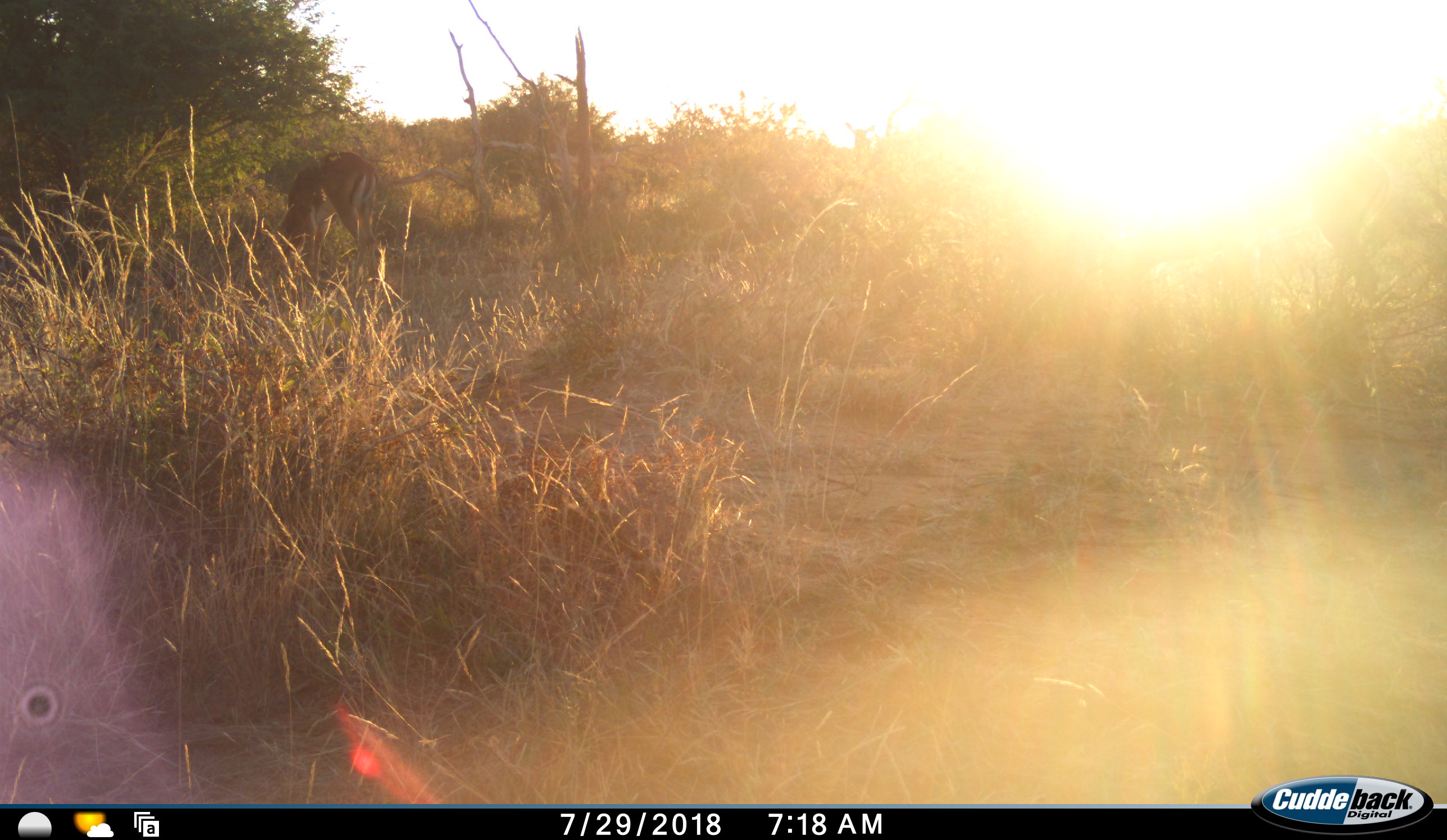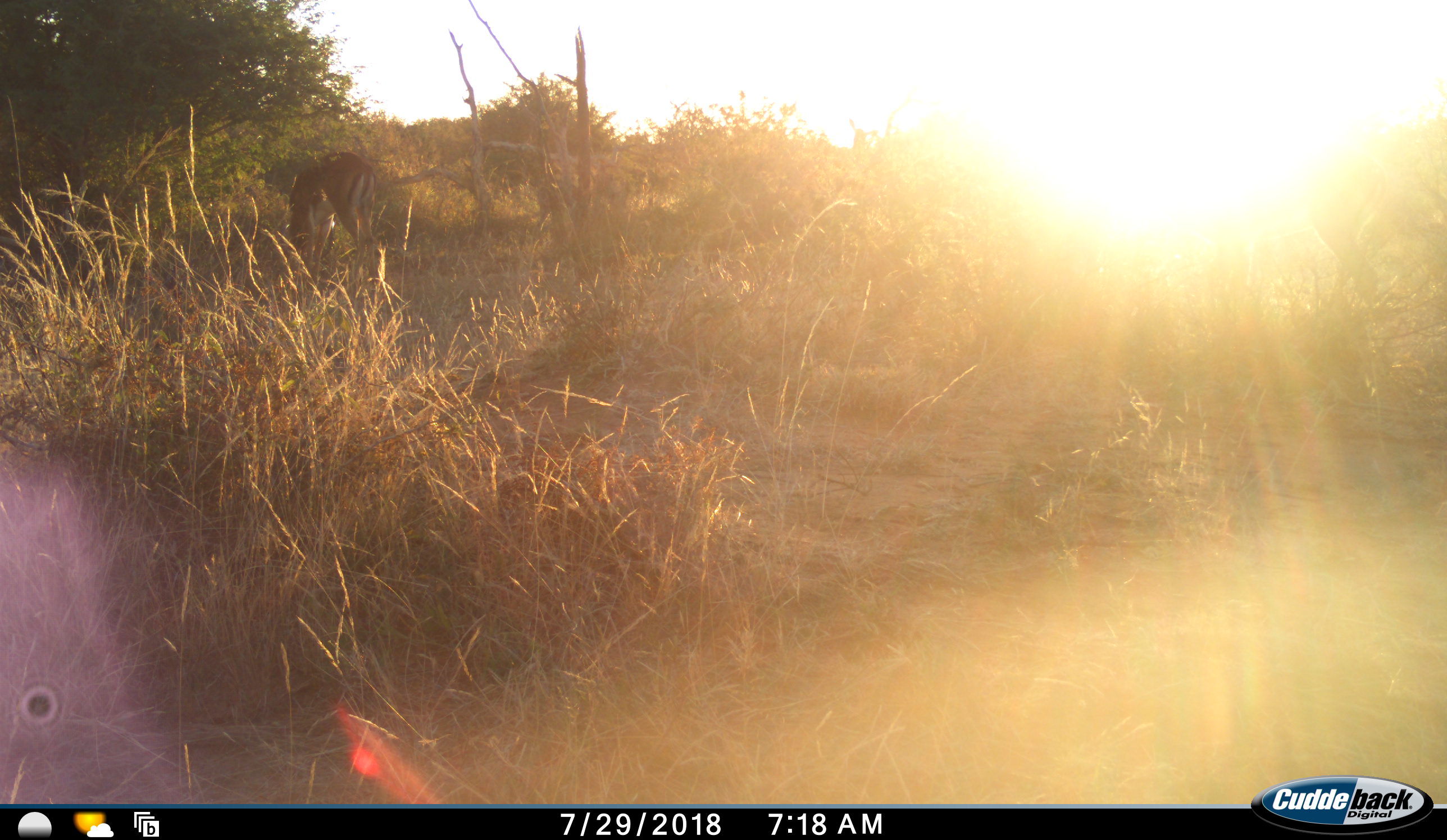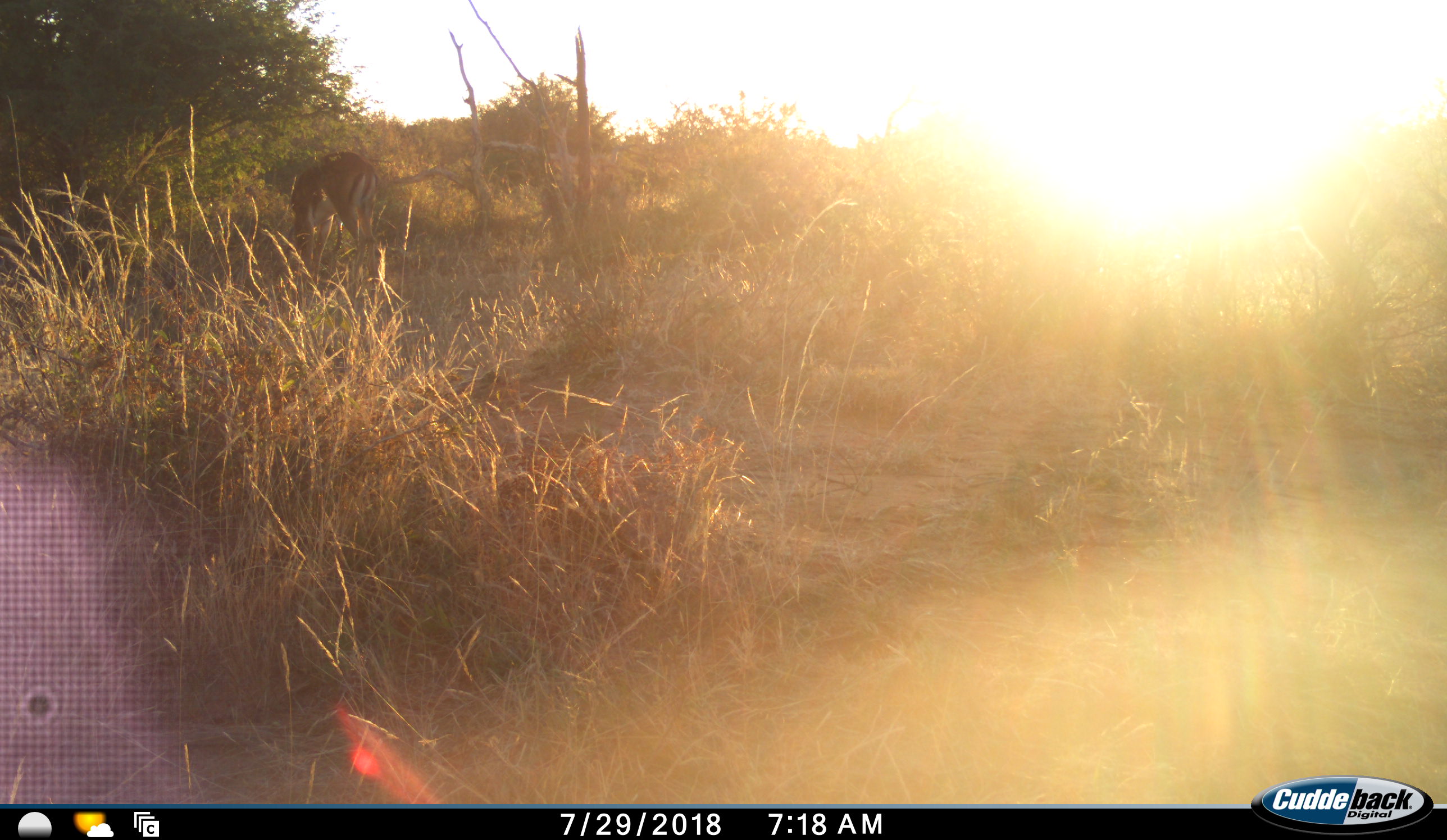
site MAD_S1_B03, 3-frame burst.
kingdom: Animalia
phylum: Chordata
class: Mammalia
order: Artiodactyla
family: Bovidae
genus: Aepyceros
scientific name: Aepyceros melampus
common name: impala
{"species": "impala (Aepyceros melampus)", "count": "1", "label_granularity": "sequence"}